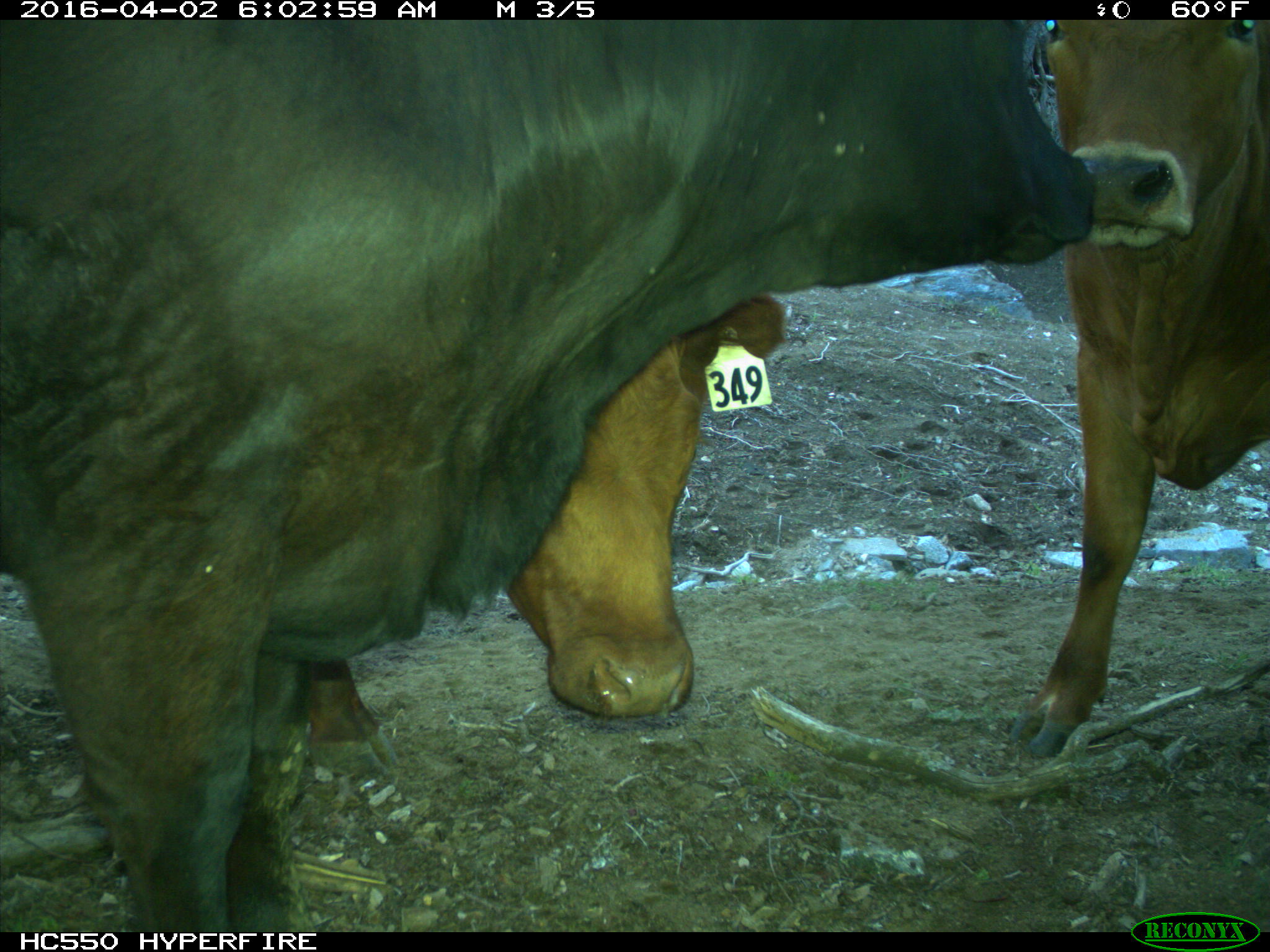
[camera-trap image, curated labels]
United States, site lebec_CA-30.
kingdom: Animalia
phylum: Chordata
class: Mammalia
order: Artiodactyla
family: Bovidae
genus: Bos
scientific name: Bos taurus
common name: domestic cow